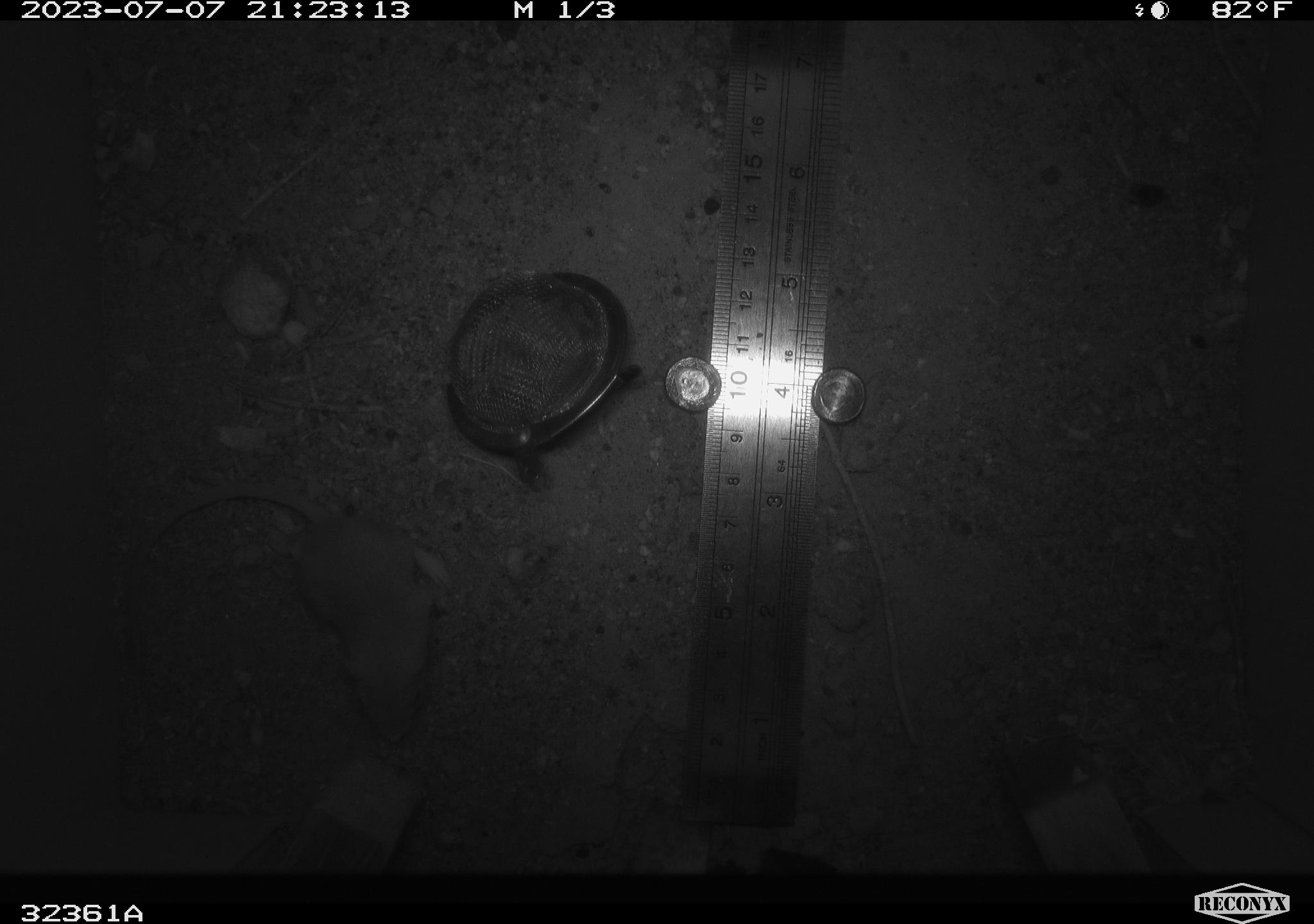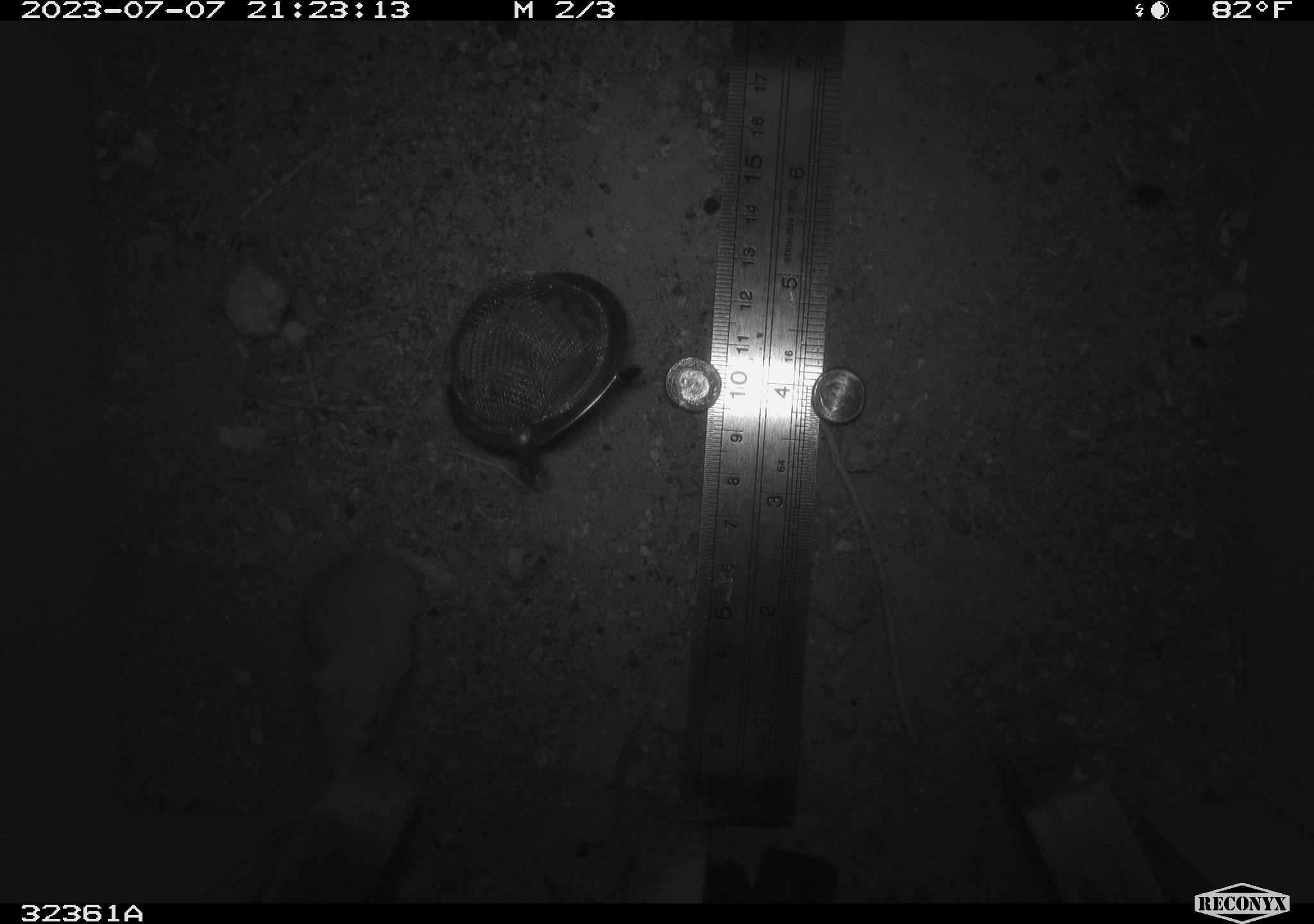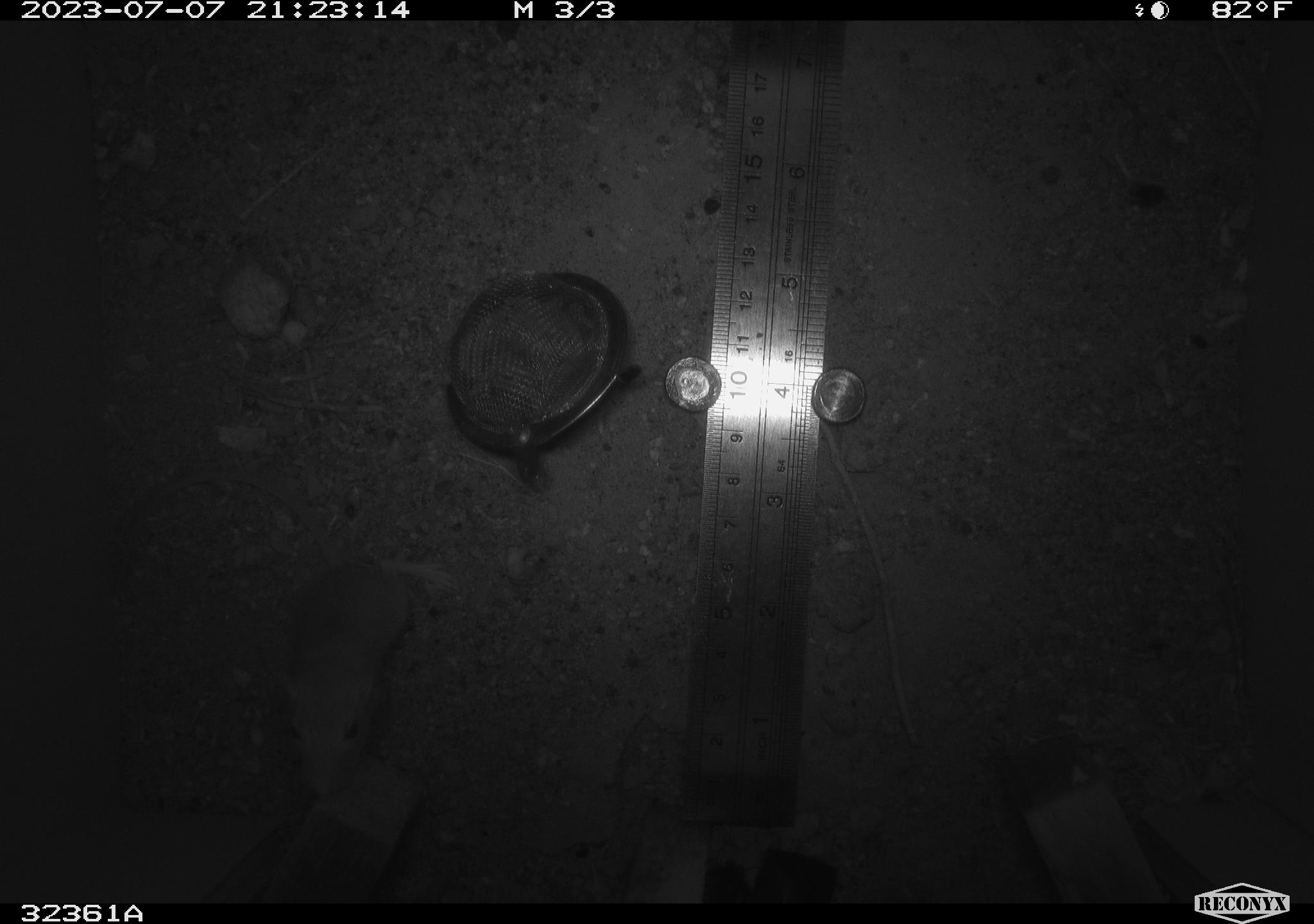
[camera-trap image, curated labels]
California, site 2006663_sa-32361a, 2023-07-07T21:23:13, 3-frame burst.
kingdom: Animalia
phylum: Chordata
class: Mammalia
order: Rodentia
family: Heteromyidae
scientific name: Heteromyidae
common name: kangaroo rats and pocket mice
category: heteromyidae family